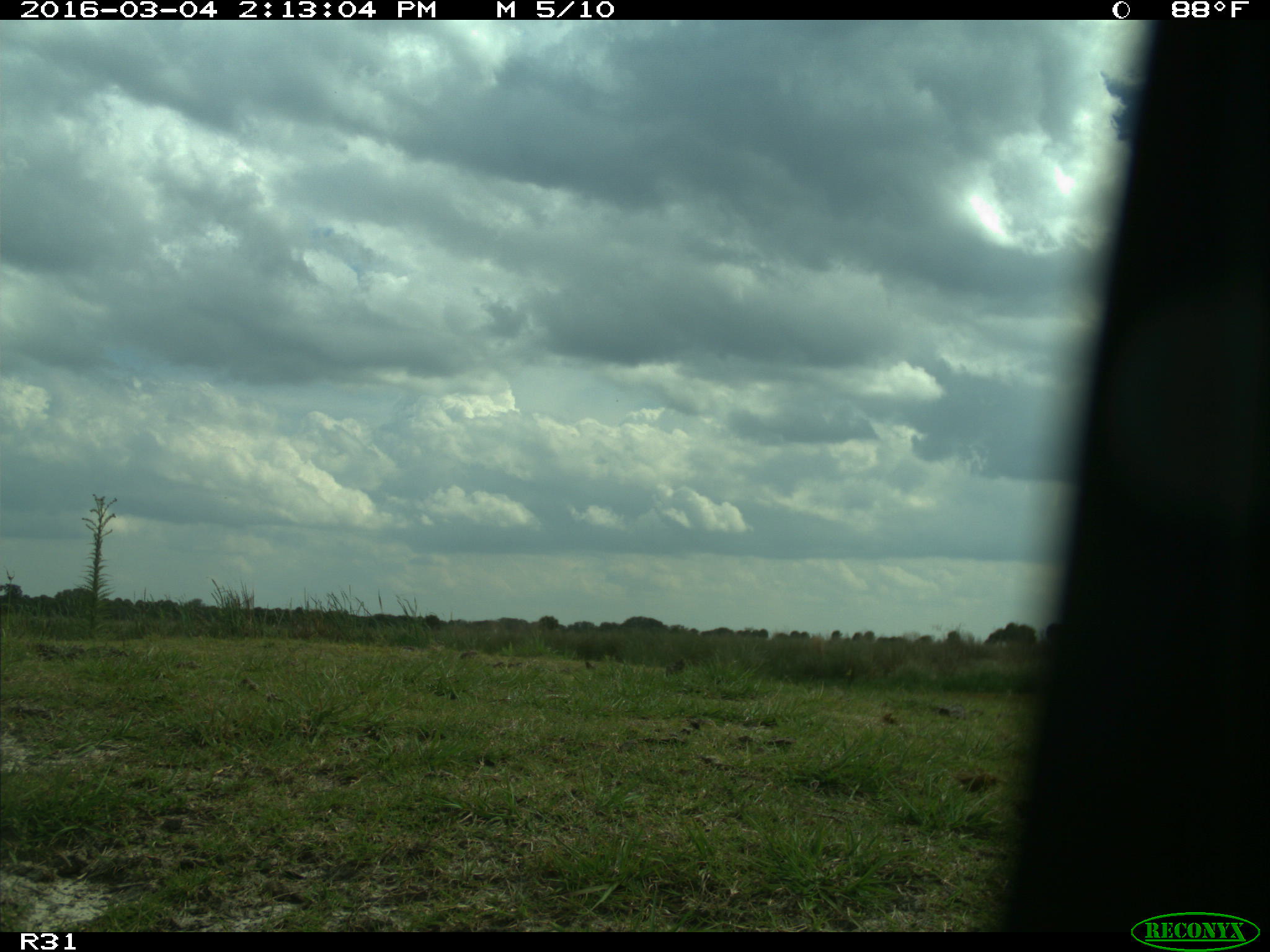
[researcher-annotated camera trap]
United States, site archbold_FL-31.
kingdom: Animalia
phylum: Chordata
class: Aves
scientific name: Aves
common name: birds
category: unidentified bird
Unidentified bird (birds) (Aves).